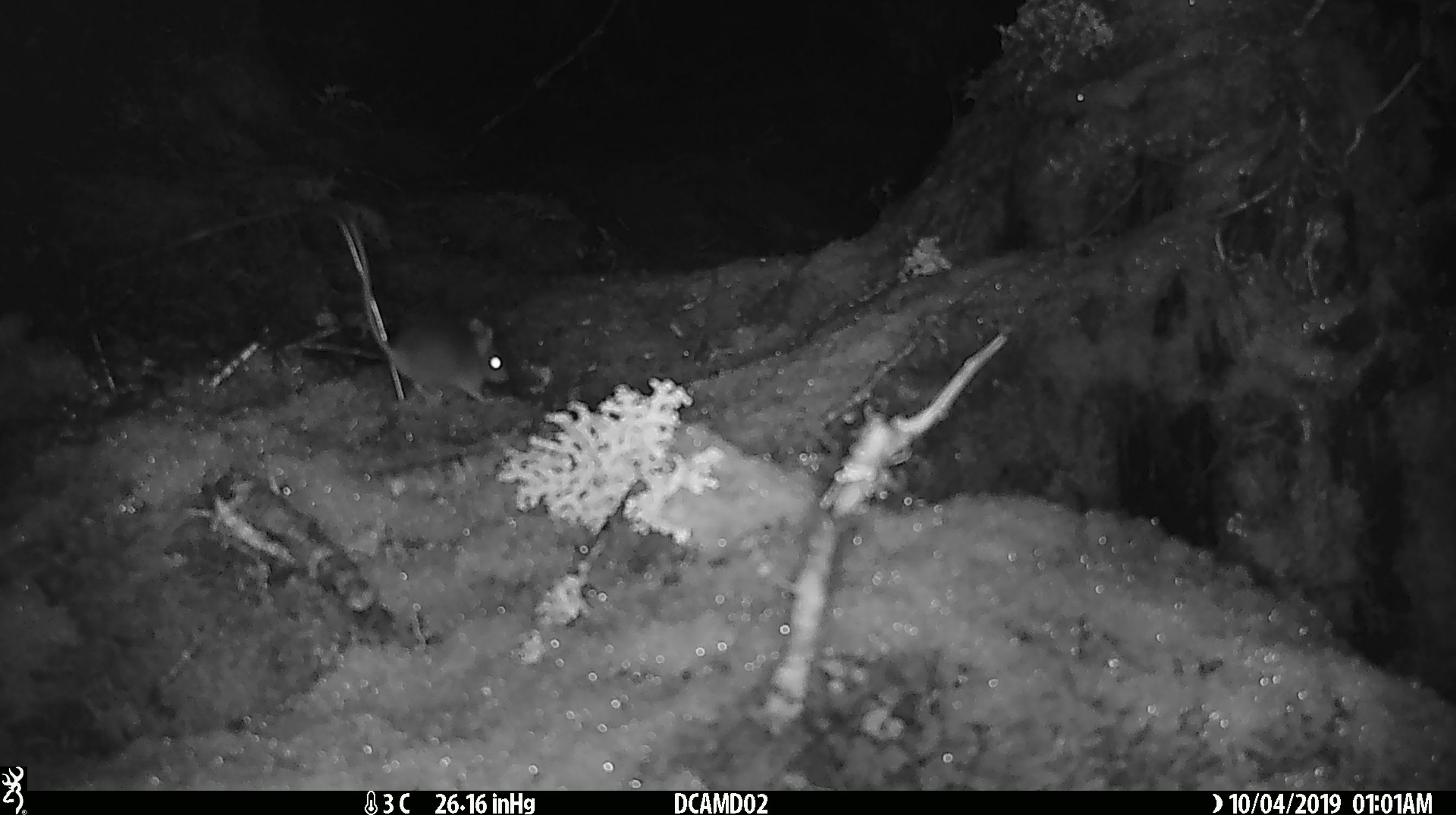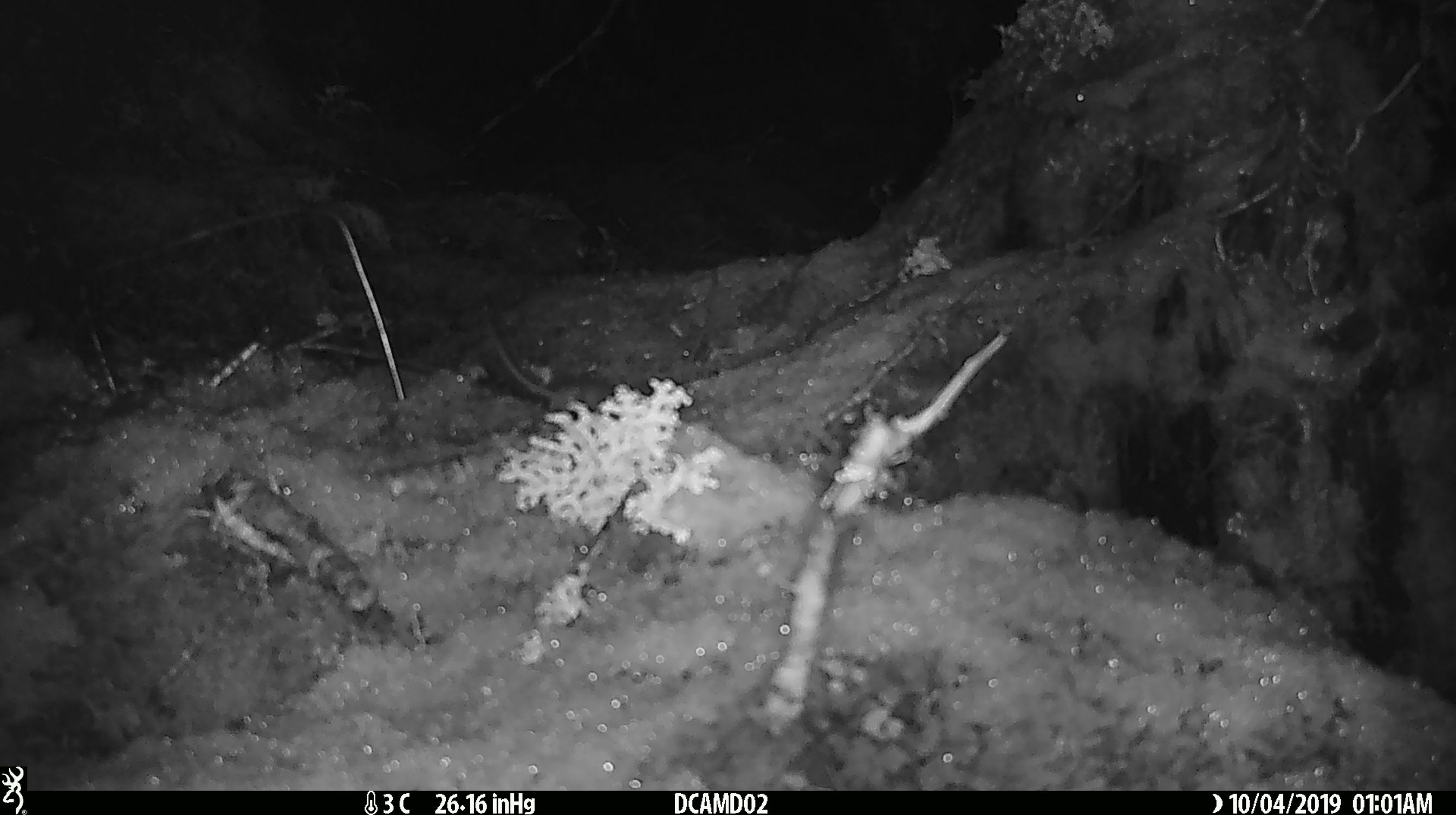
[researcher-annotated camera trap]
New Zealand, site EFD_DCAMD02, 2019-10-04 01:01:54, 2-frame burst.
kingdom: Animalia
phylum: Chordata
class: Mammalia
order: Rodentia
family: Muridae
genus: Mus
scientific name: Mus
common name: mouse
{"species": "mouse (Mus)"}